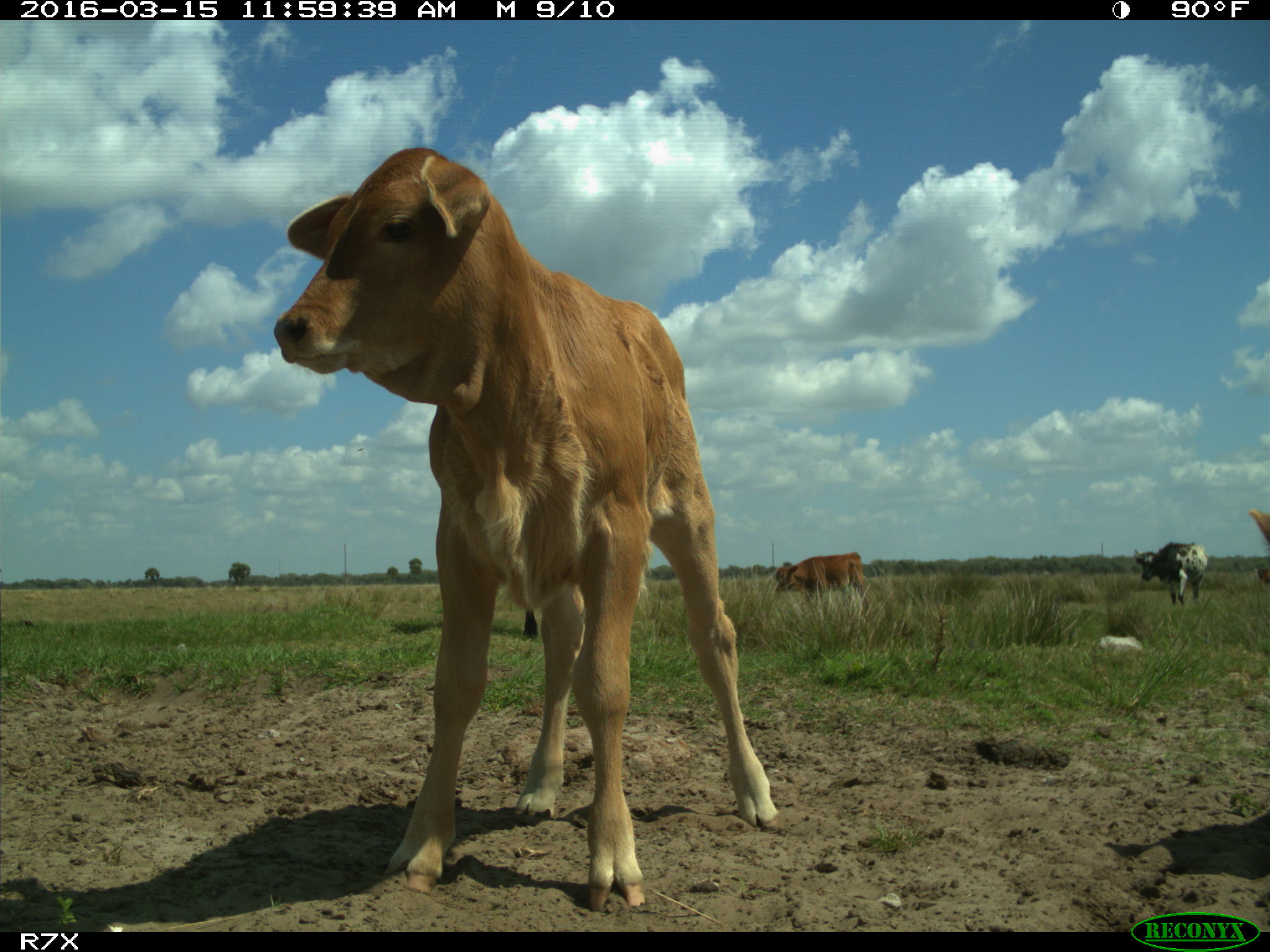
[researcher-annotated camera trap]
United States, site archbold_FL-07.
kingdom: Animalia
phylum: Chordata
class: Mammalia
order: Artiodactyla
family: Bovidae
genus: Bos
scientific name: Bos taurus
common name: domestic cow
Bos taurus (domestic cow).